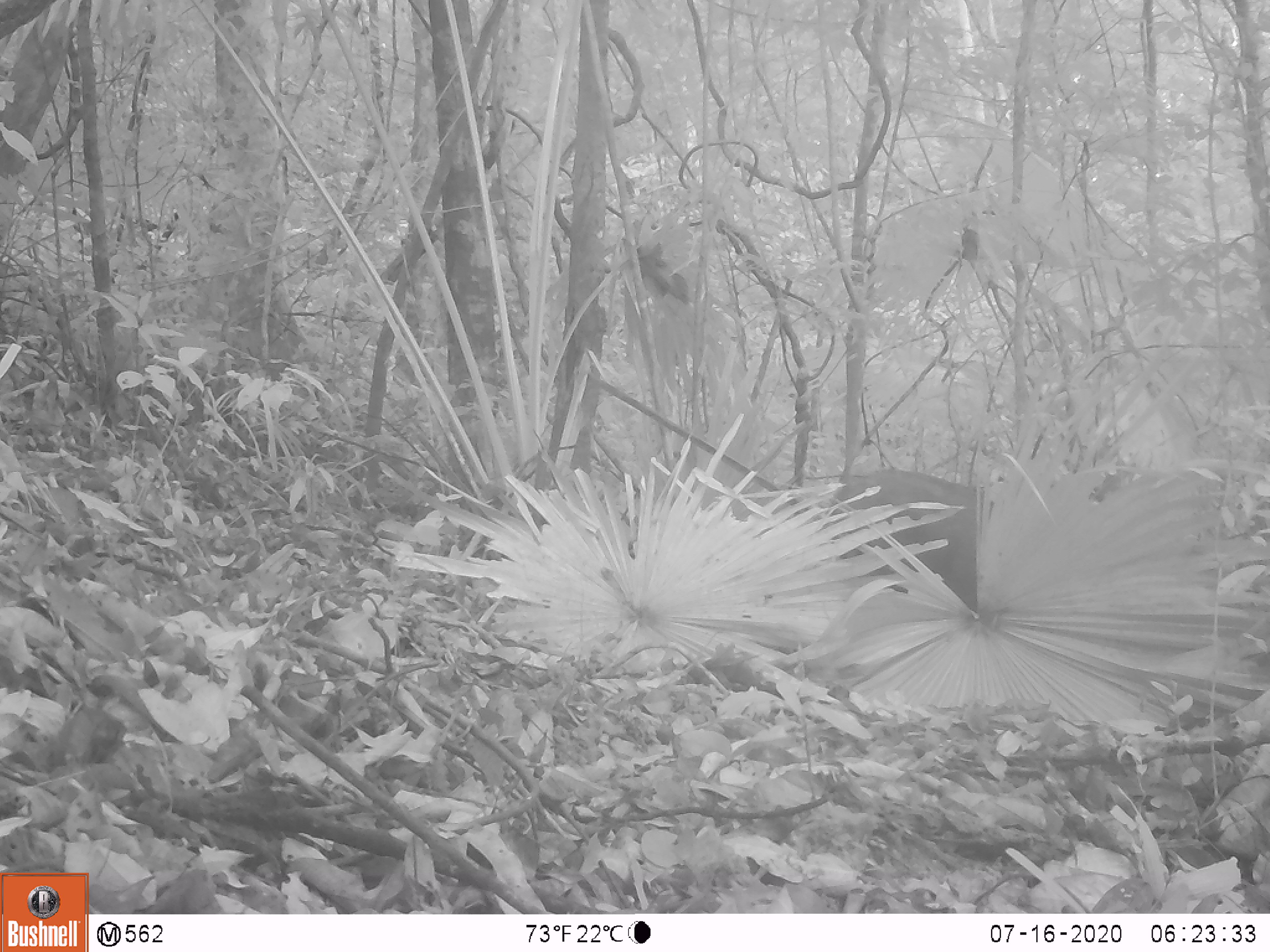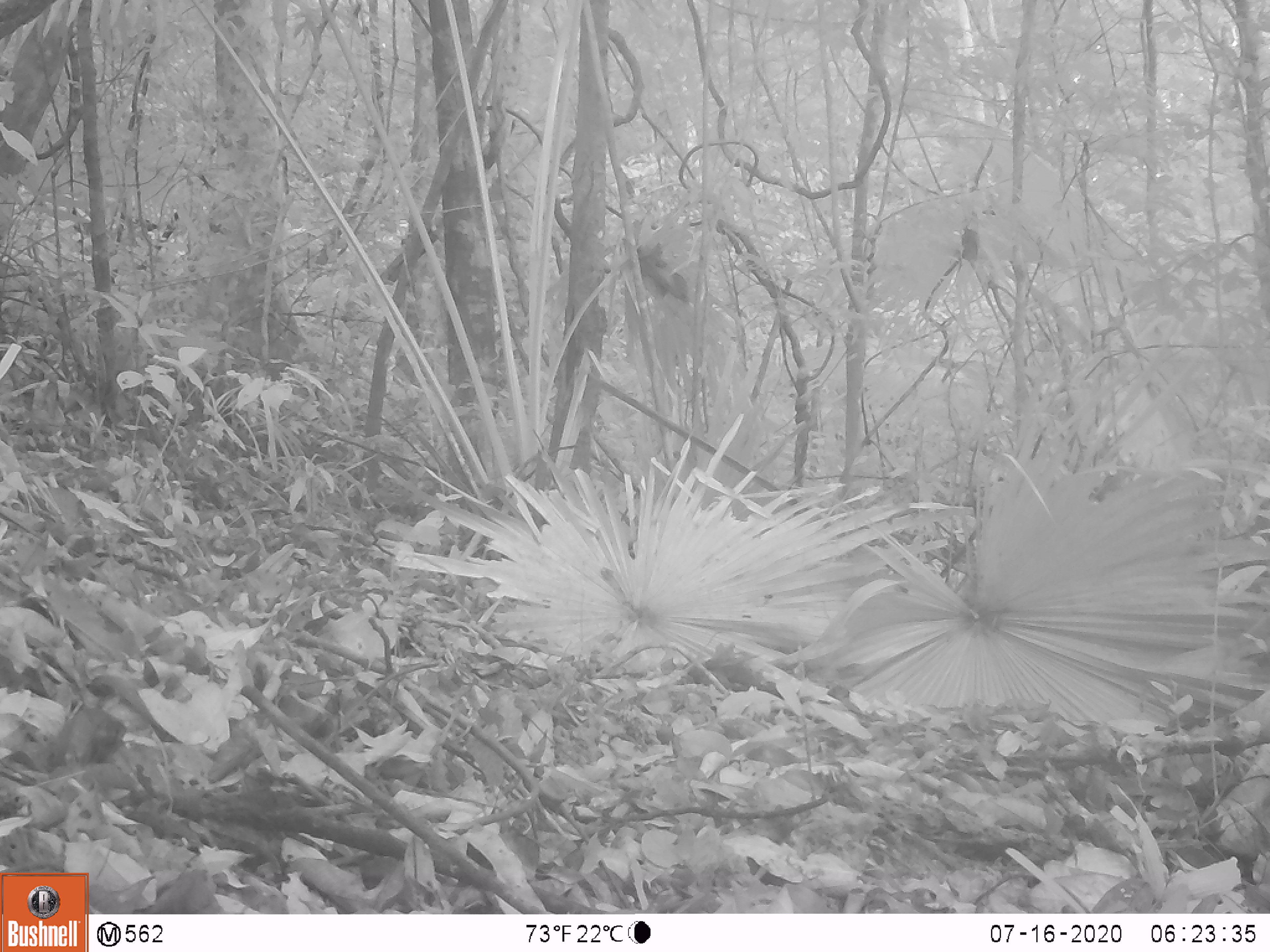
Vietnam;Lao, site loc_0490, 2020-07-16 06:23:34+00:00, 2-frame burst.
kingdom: Animalia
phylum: Chordata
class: Mammalia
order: Artiodactyla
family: Bovidae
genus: Capricornis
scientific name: Capricornis sumatraensis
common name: chinese serow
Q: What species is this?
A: Chinese serow (Capricornis sumatraensis).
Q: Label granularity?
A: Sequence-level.